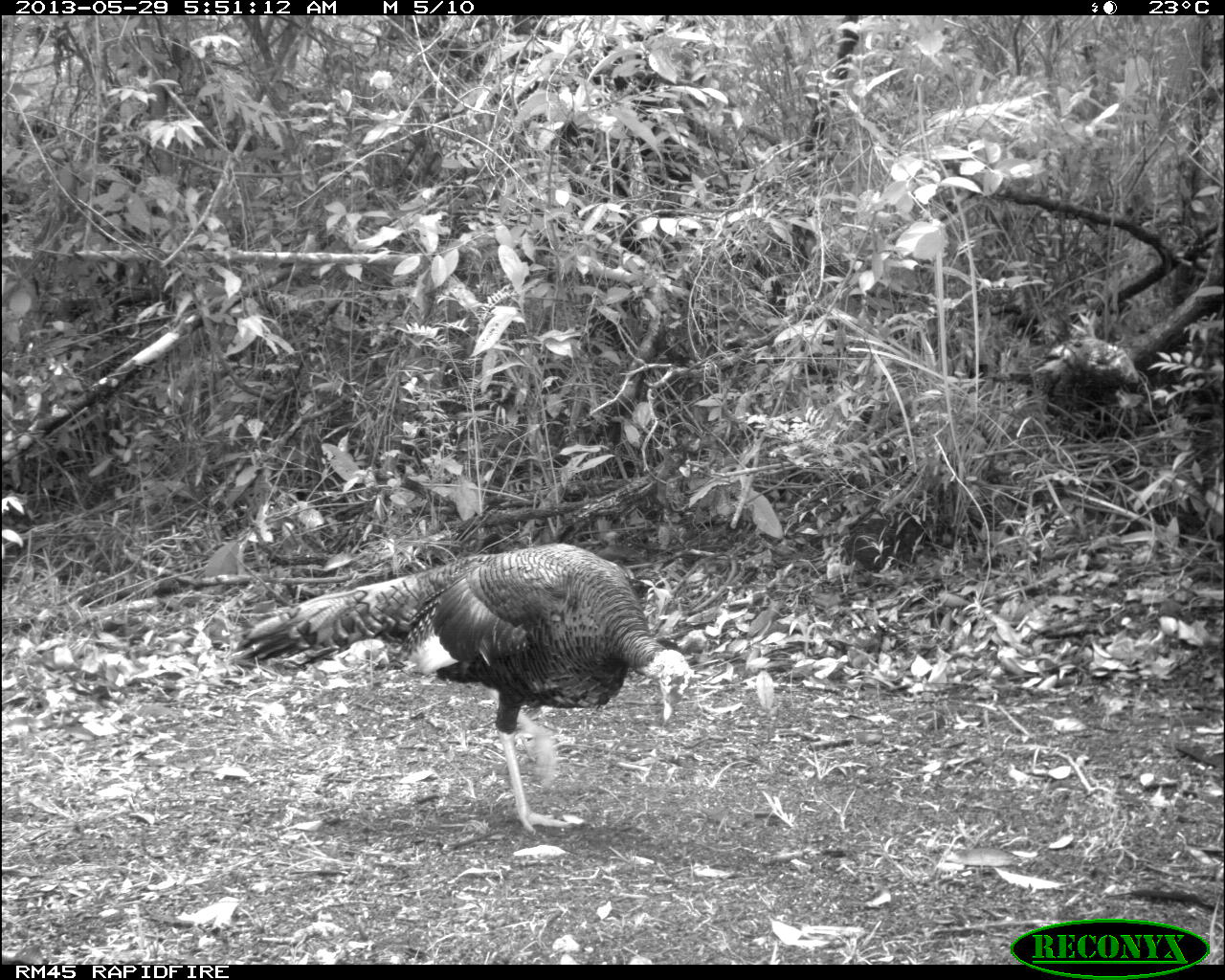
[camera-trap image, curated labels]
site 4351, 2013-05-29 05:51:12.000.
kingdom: Animalia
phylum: Chordata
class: Aves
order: Galliformes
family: Phasianidae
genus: Meleagris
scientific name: Meleagris ocellata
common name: ocellated turkey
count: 1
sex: male